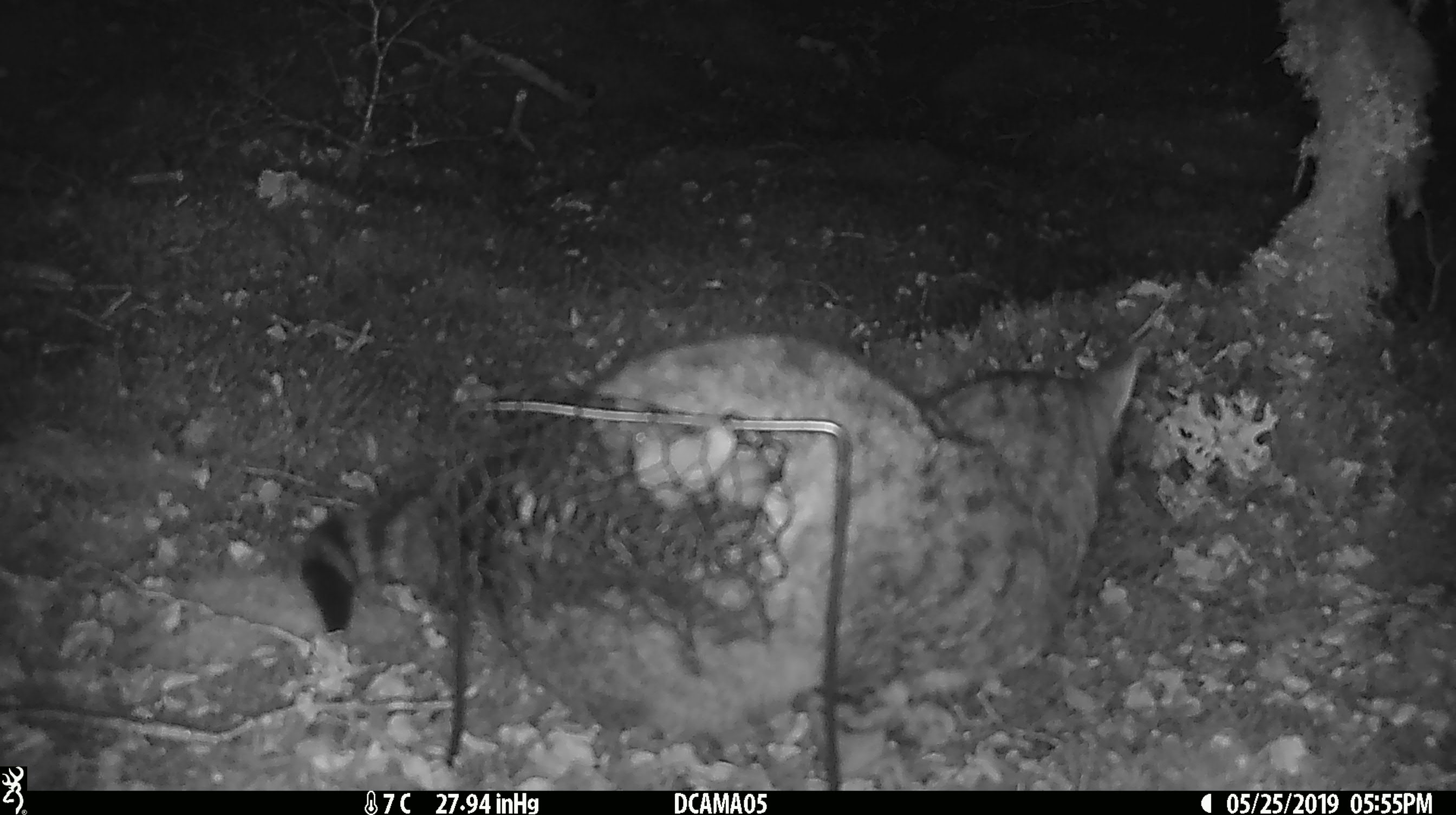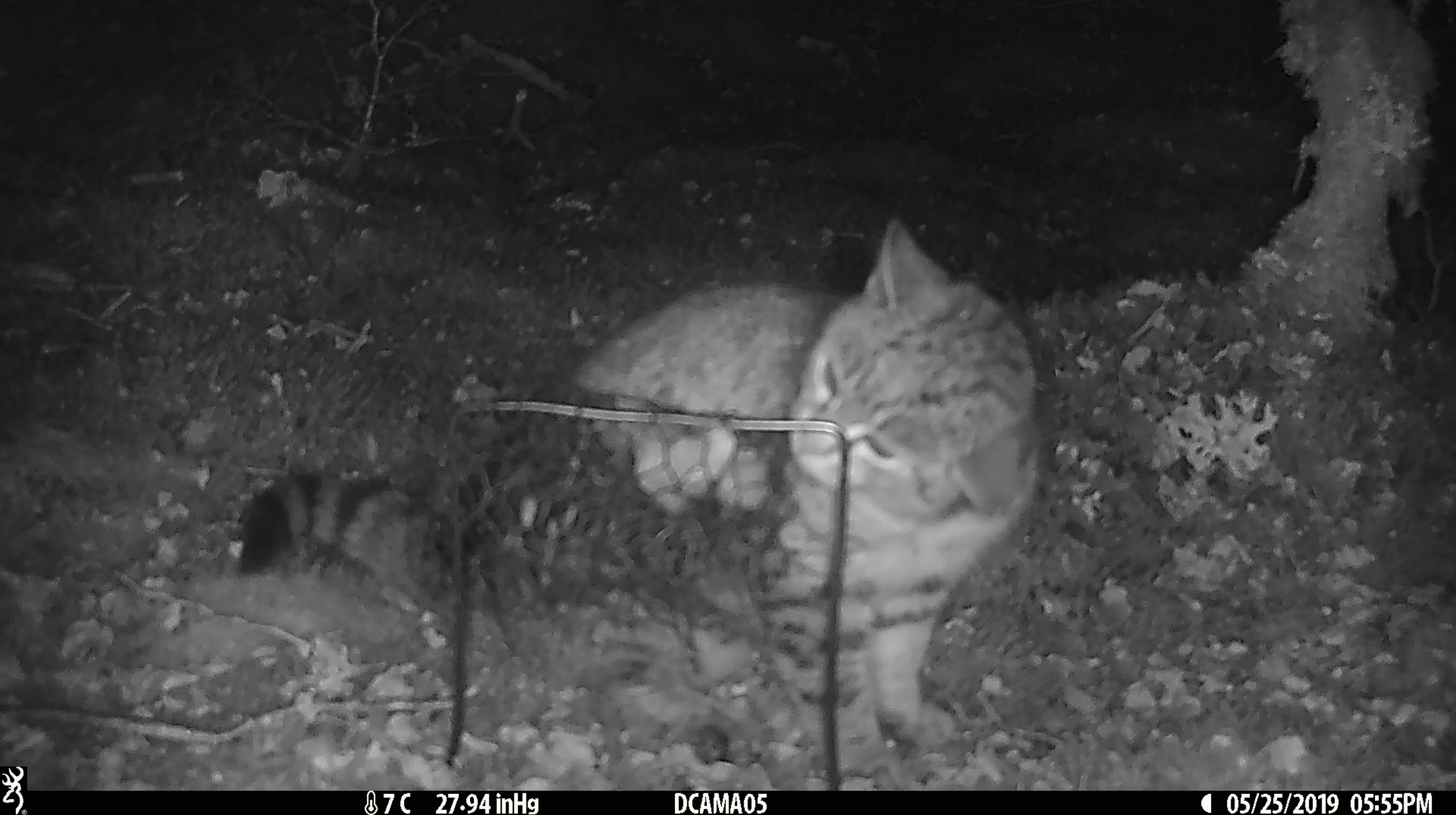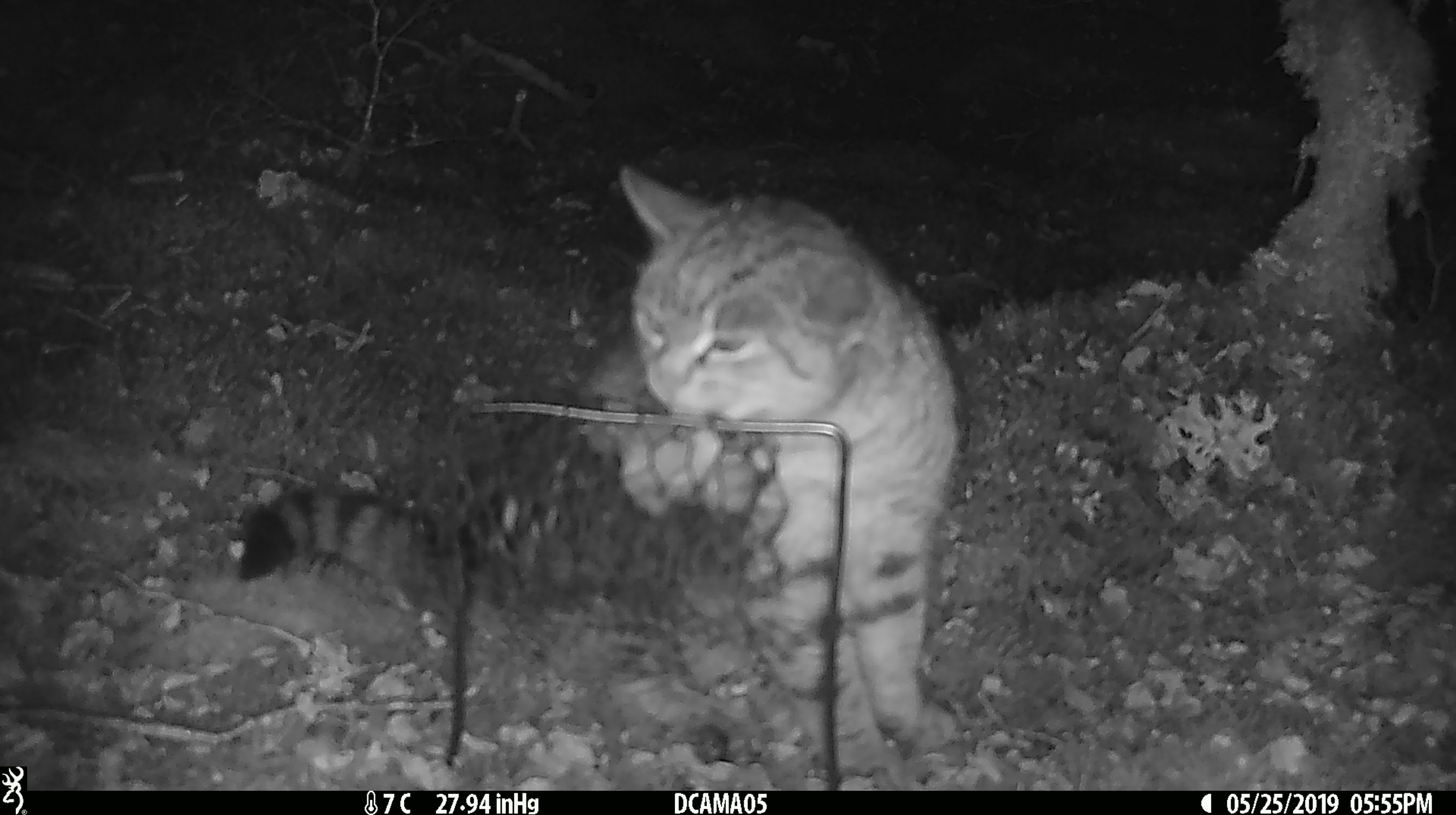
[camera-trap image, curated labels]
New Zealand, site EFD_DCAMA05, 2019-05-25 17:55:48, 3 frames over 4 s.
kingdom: Animalia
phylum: Chordata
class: Mammalia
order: Carnivora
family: Felidae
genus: Felis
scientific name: Felis catus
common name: domestic cat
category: cat